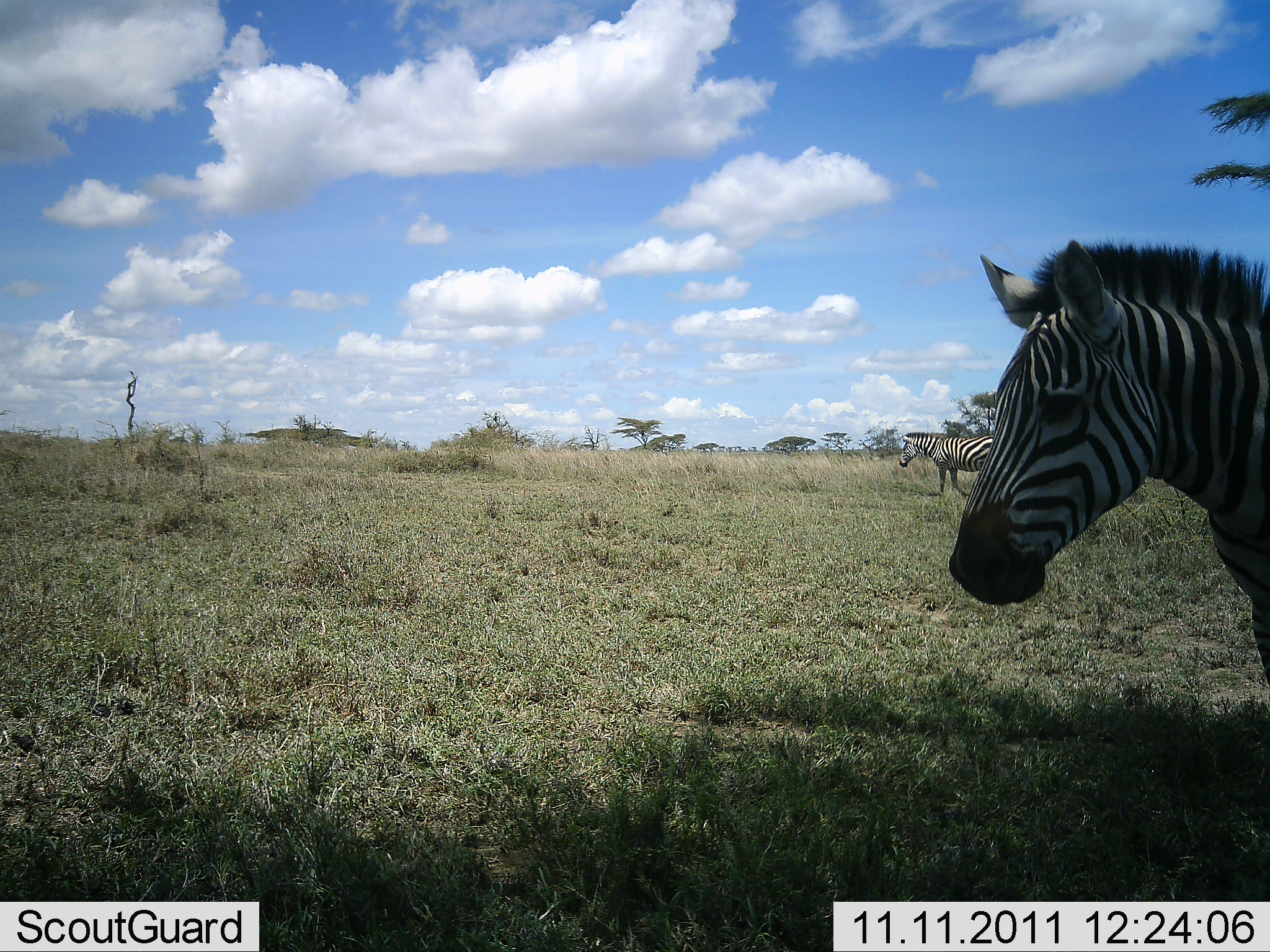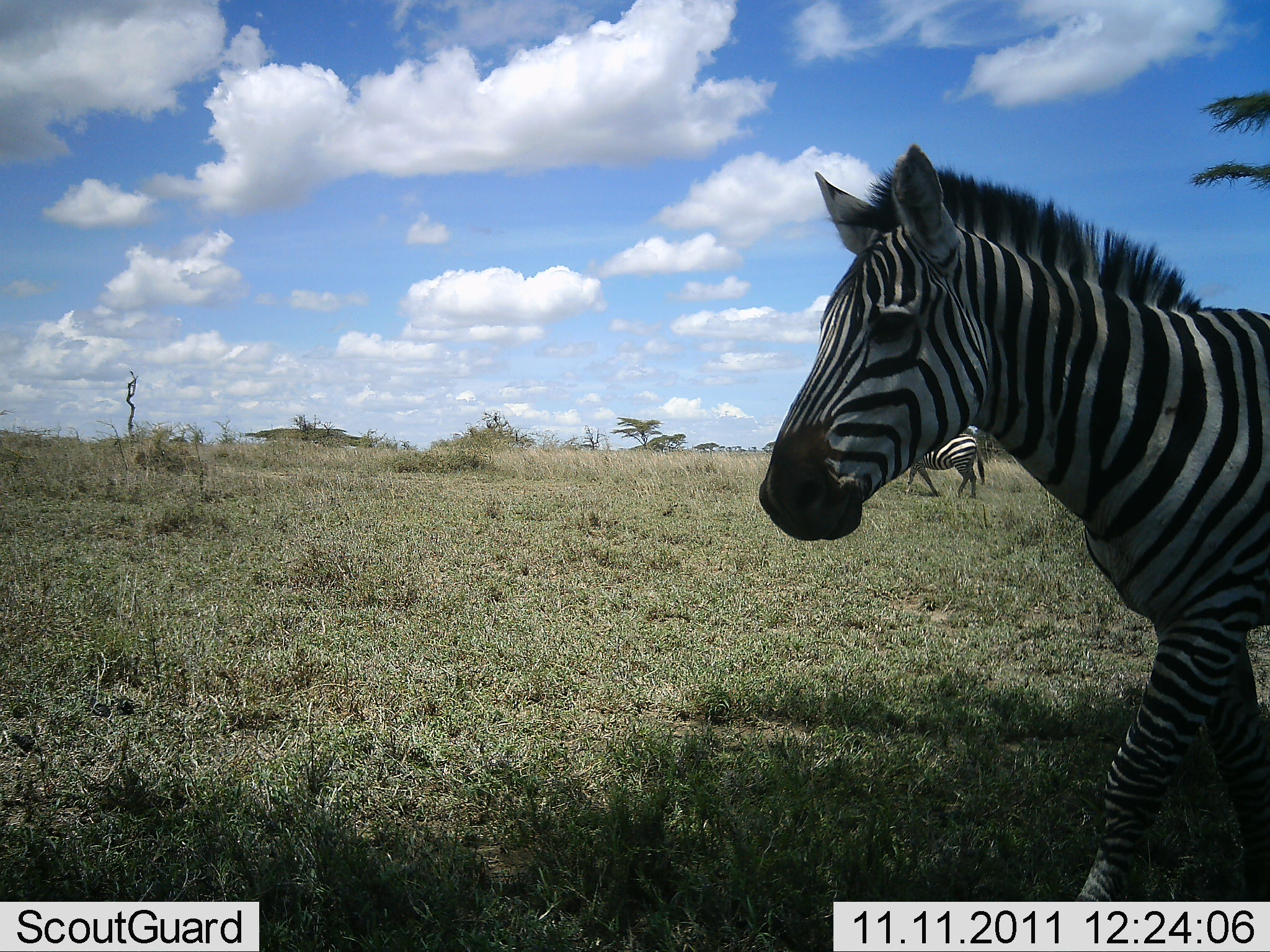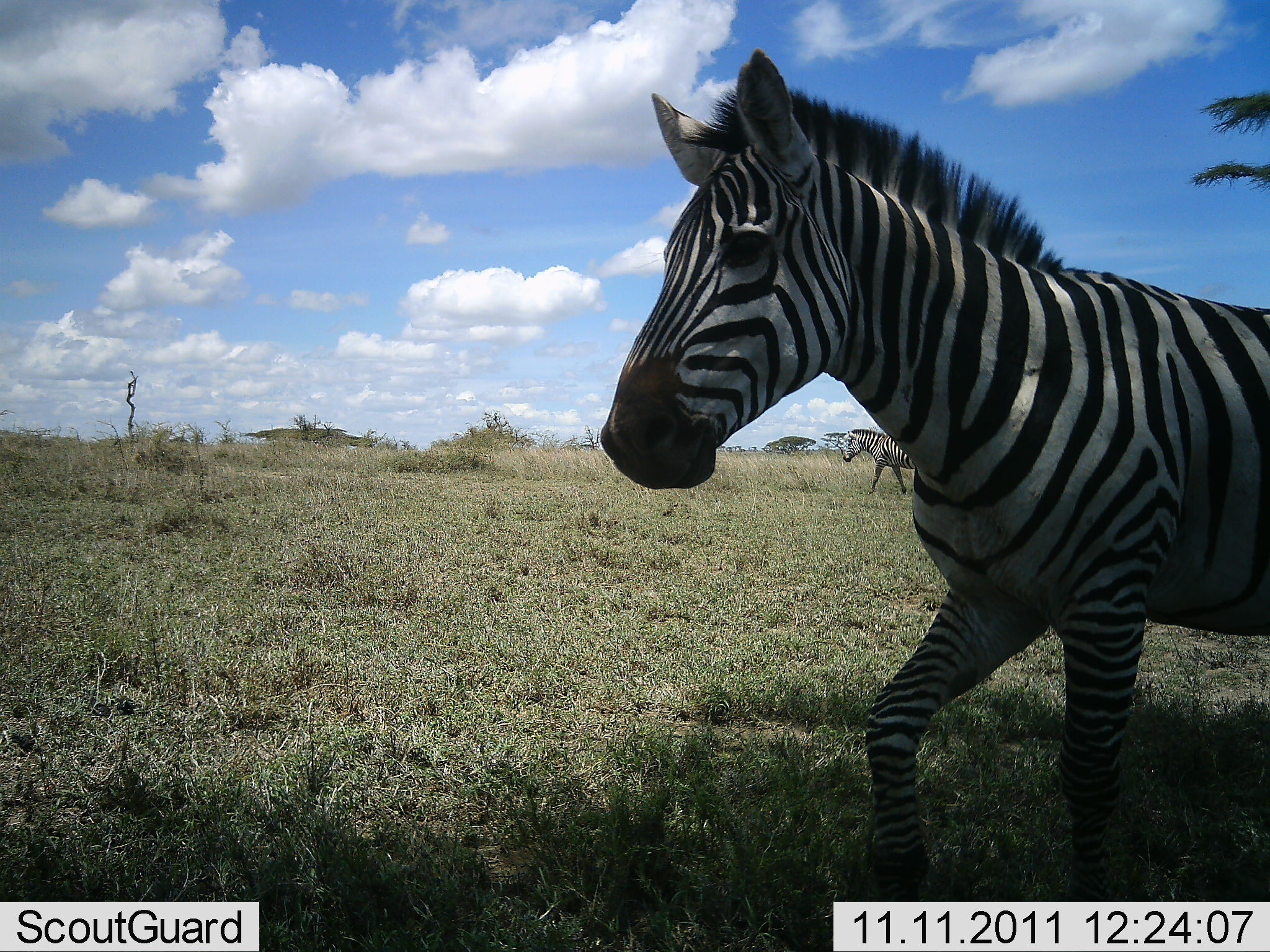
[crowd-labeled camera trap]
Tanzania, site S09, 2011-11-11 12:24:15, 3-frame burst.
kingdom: Animalia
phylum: Chordata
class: Mammalia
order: Perissodactyla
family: Equidae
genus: Equus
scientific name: Equus quagga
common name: plains zebra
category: zebra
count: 2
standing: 8%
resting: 0%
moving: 100%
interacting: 0%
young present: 0%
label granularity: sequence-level